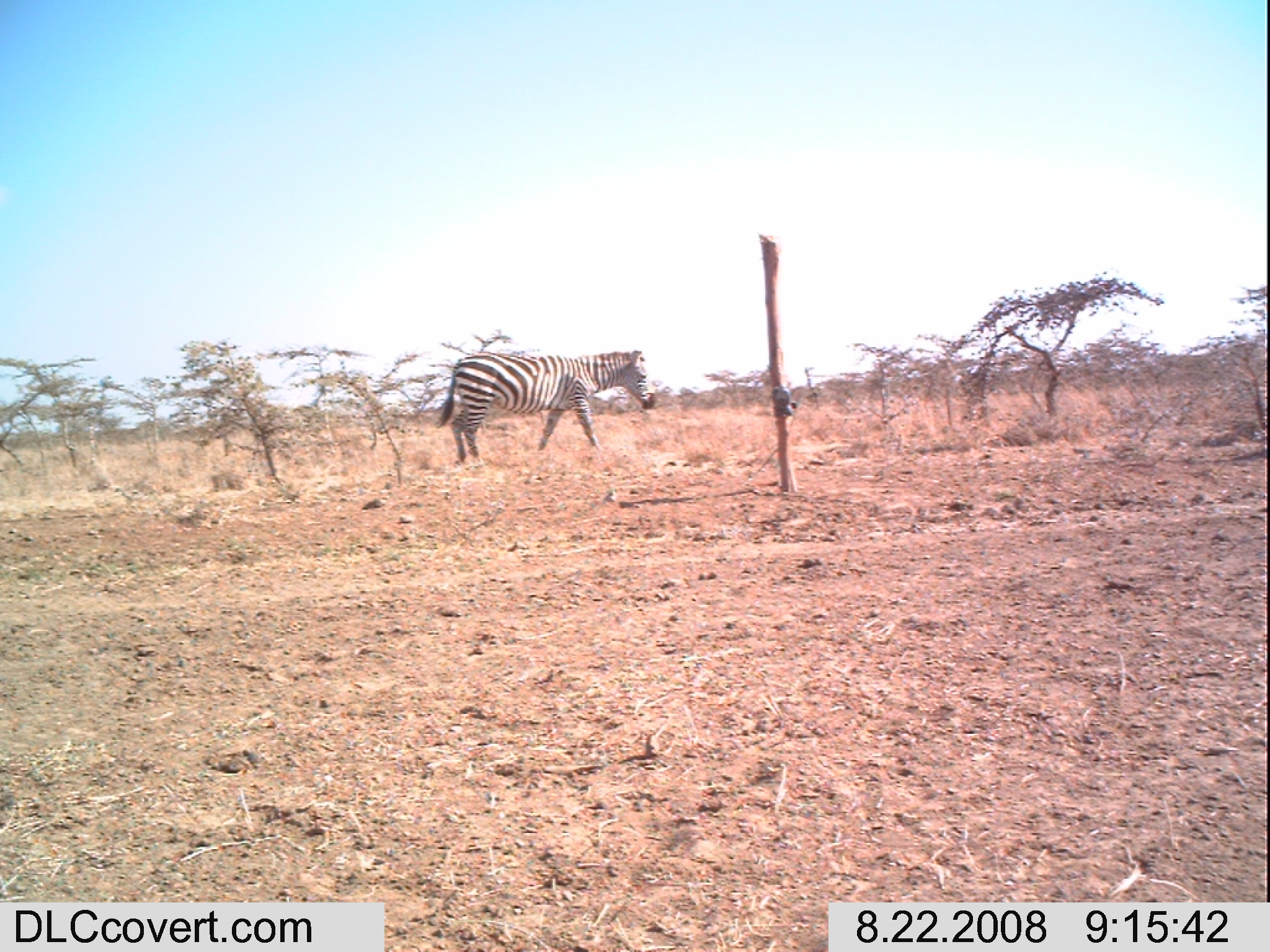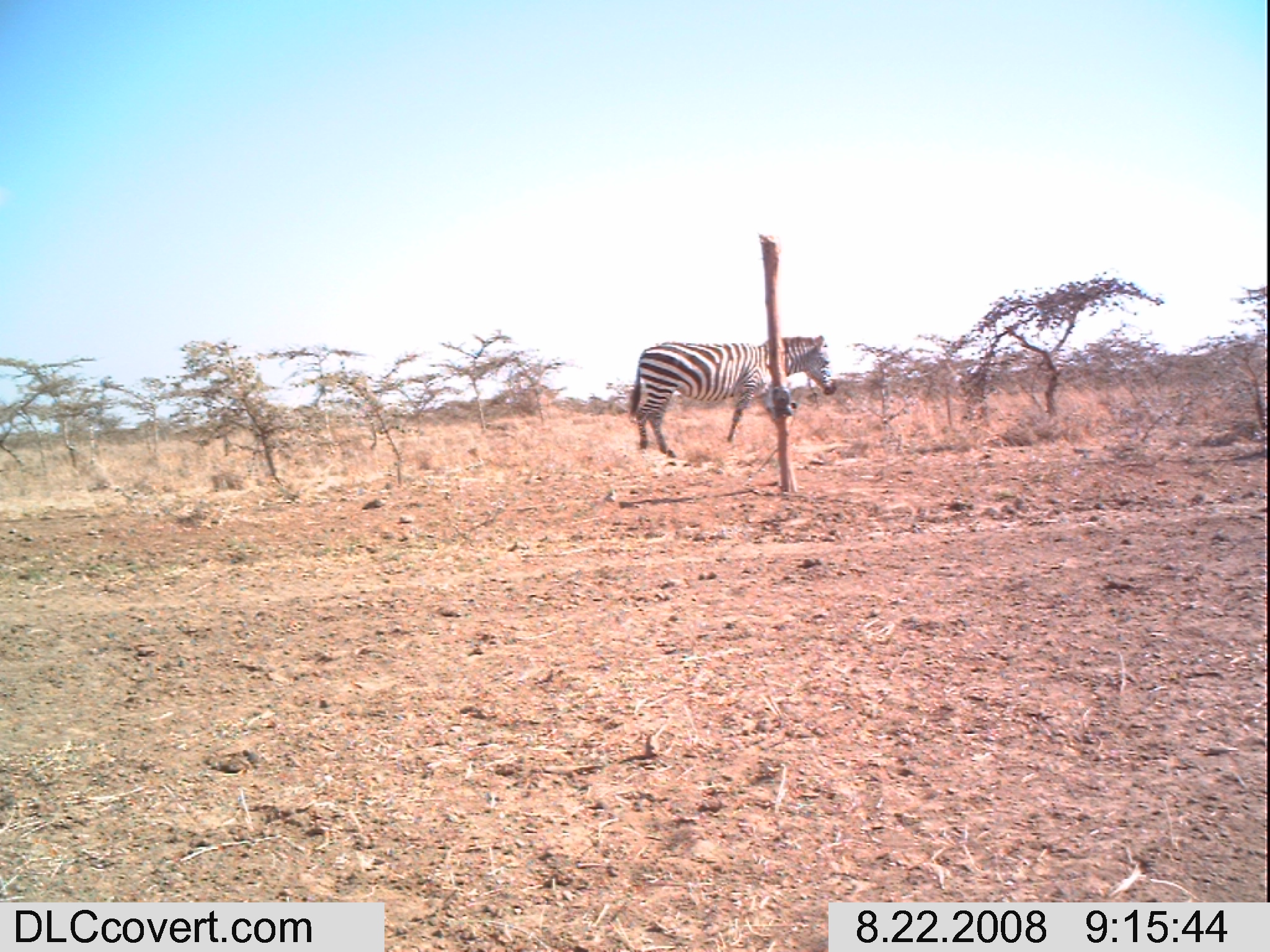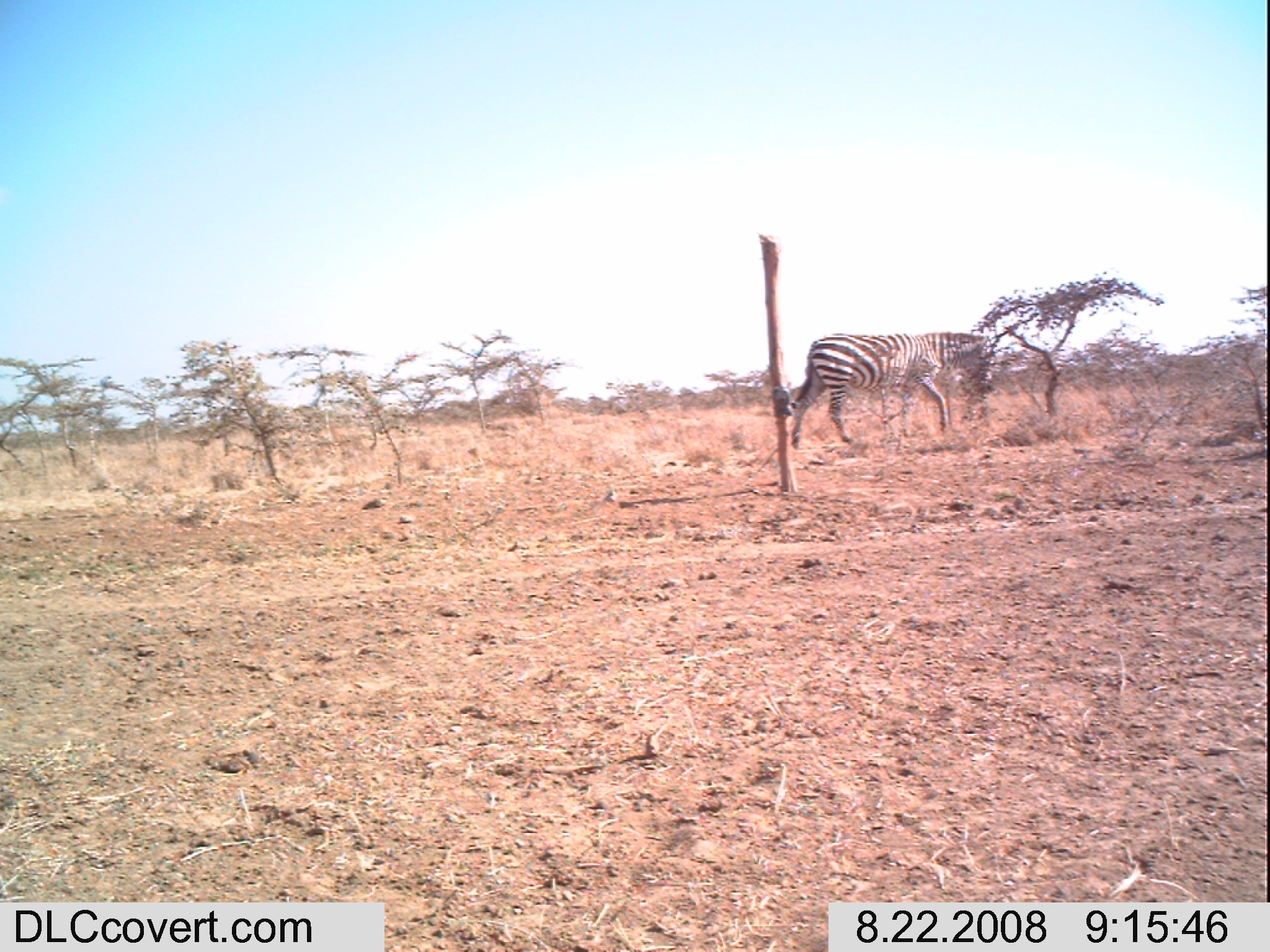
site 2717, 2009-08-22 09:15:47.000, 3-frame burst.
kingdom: Animalia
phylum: Chordata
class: Mammalia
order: Perissodactyla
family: Equidae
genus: Equus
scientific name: Equus quagga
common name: plains zebra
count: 1